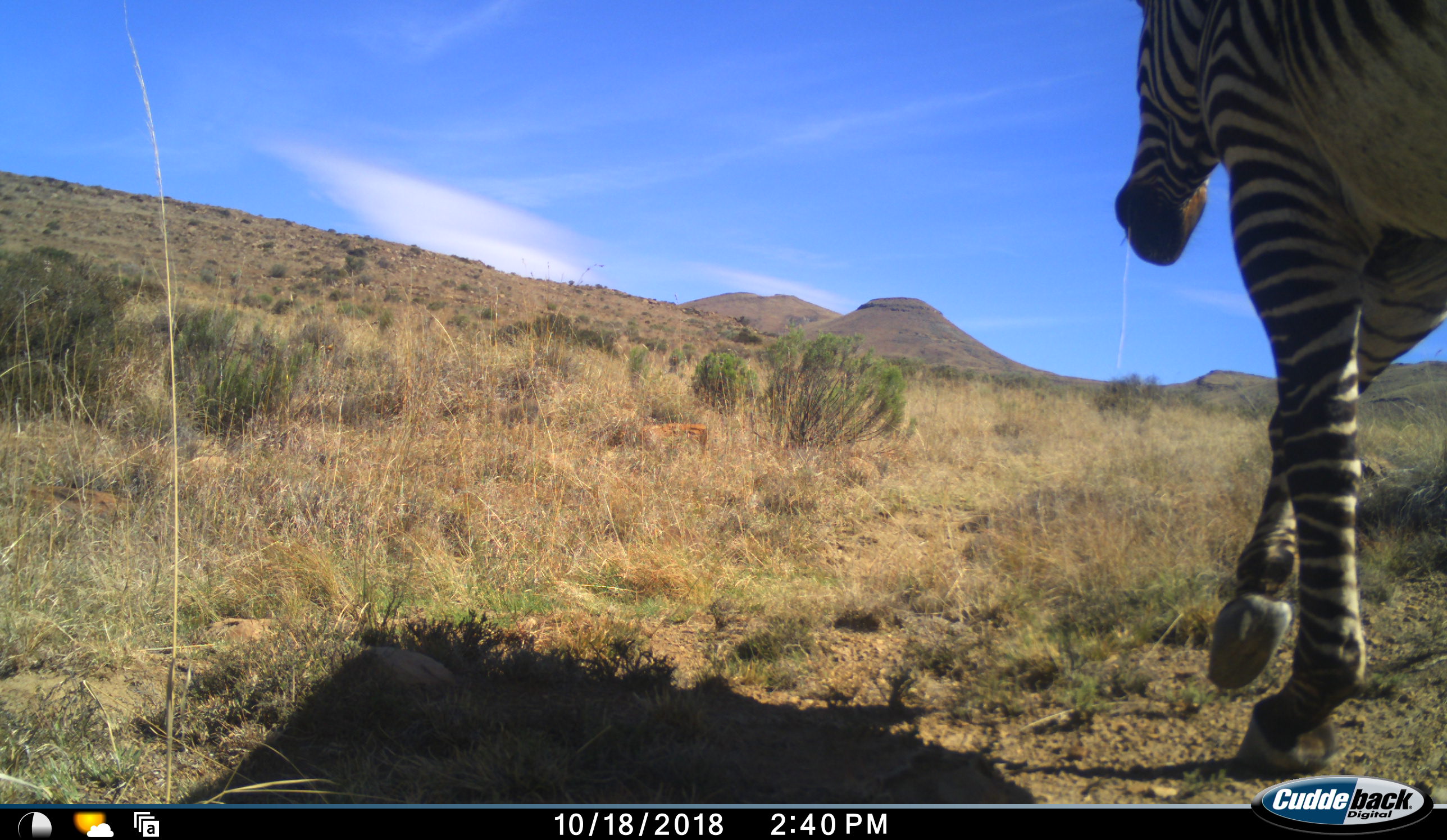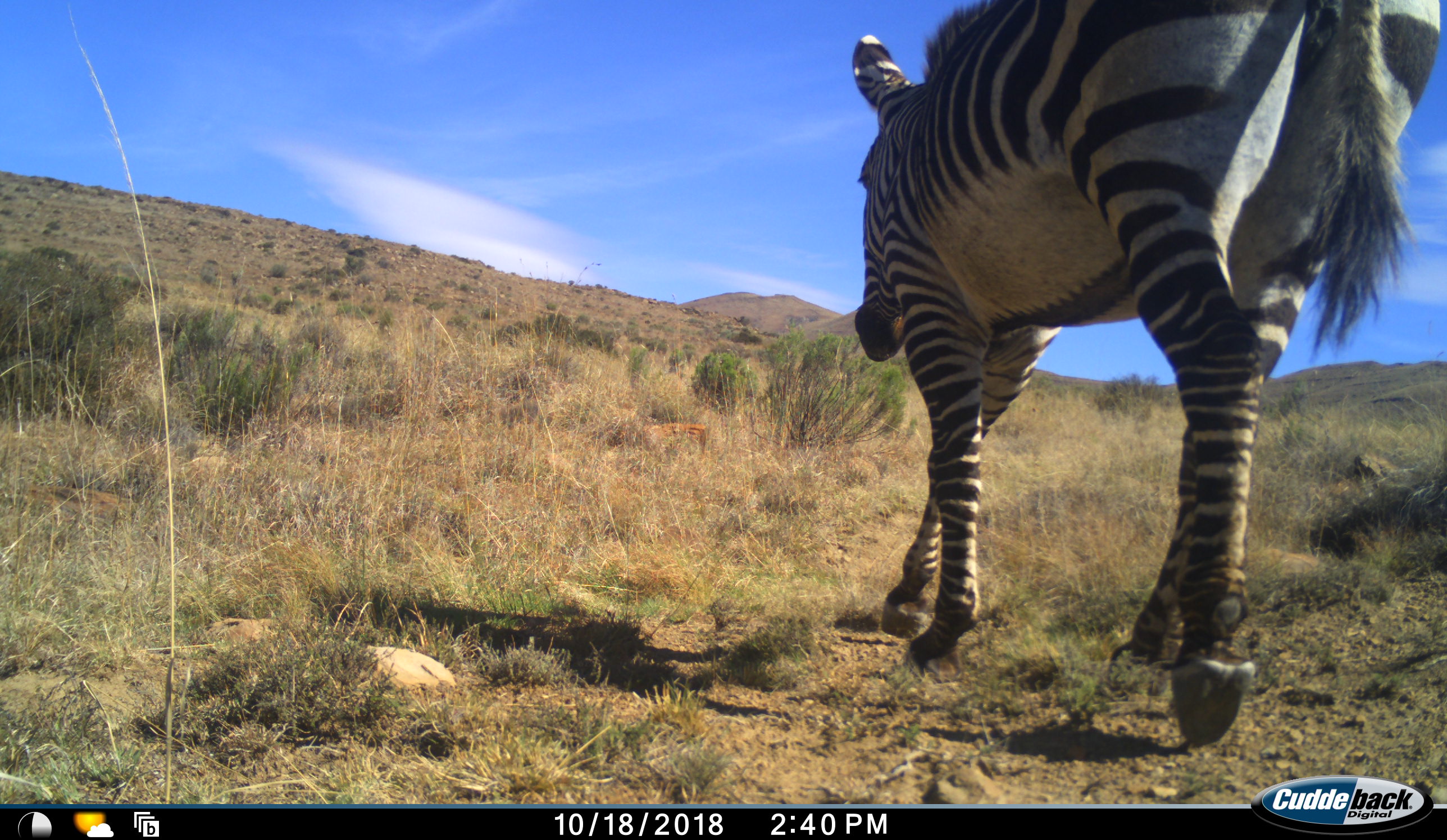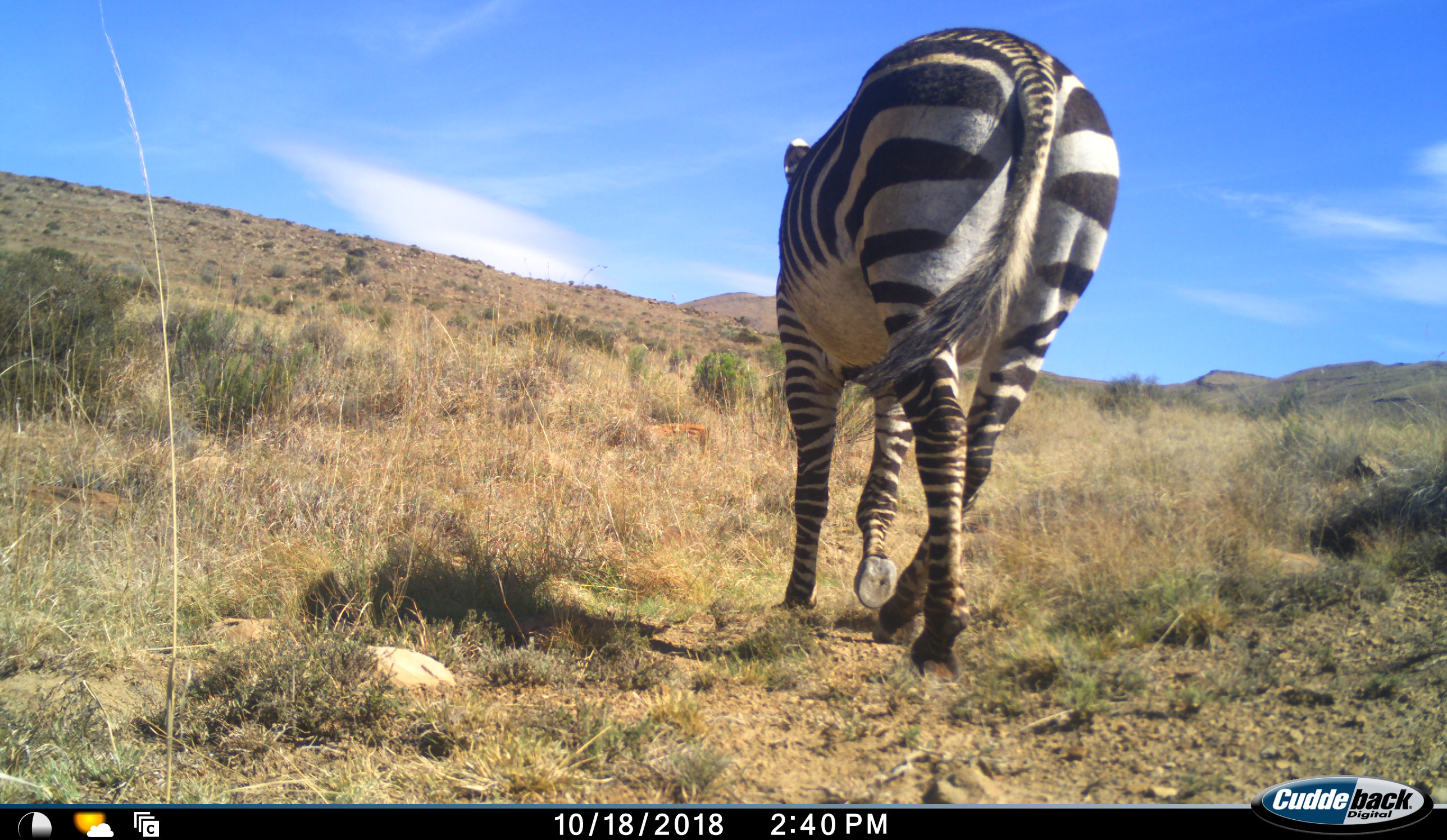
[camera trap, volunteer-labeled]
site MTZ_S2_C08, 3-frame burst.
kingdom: Animalia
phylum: Chordata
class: Mammalia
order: Perissodactyla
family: Equidae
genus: Equus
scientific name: Equus zebra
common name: mountain zebra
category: zebramountain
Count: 1.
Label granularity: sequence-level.